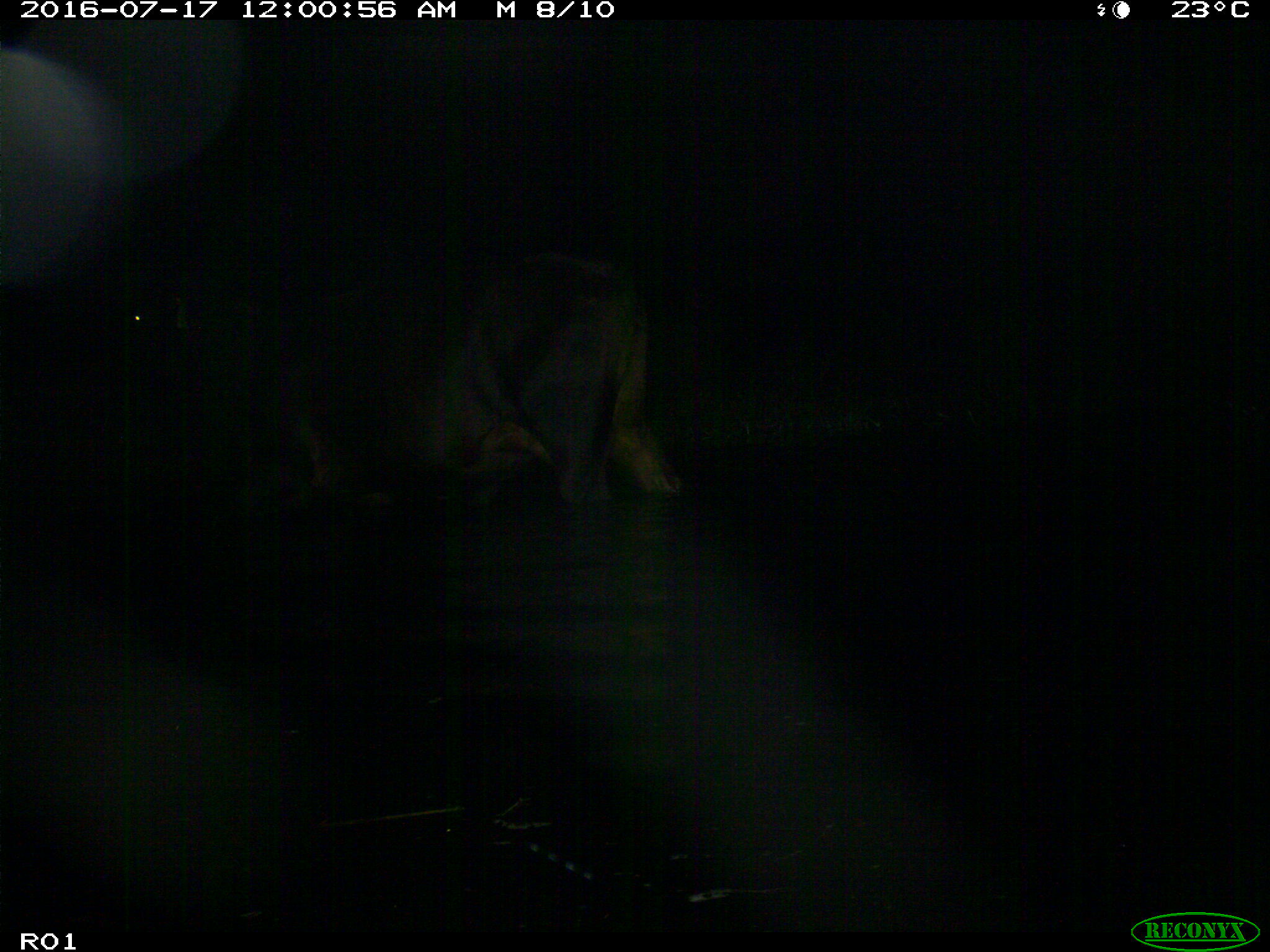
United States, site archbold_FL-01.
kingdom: Animalia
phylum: Chordata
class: Mammalia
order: Artiodactyla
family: Bovidae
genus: Bos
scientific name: Bos taurus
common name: domestic cow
Bos taurus (domestic cow).